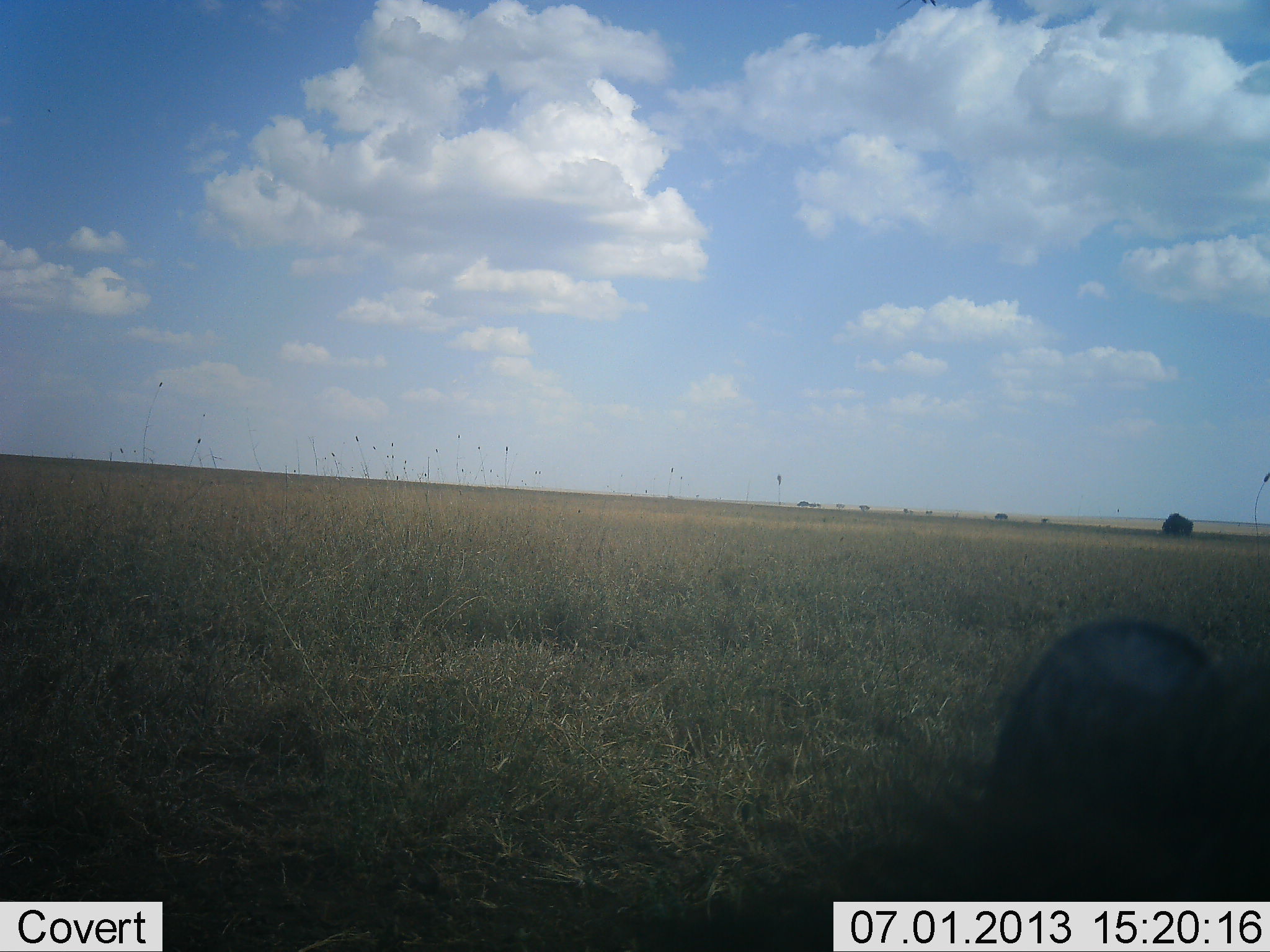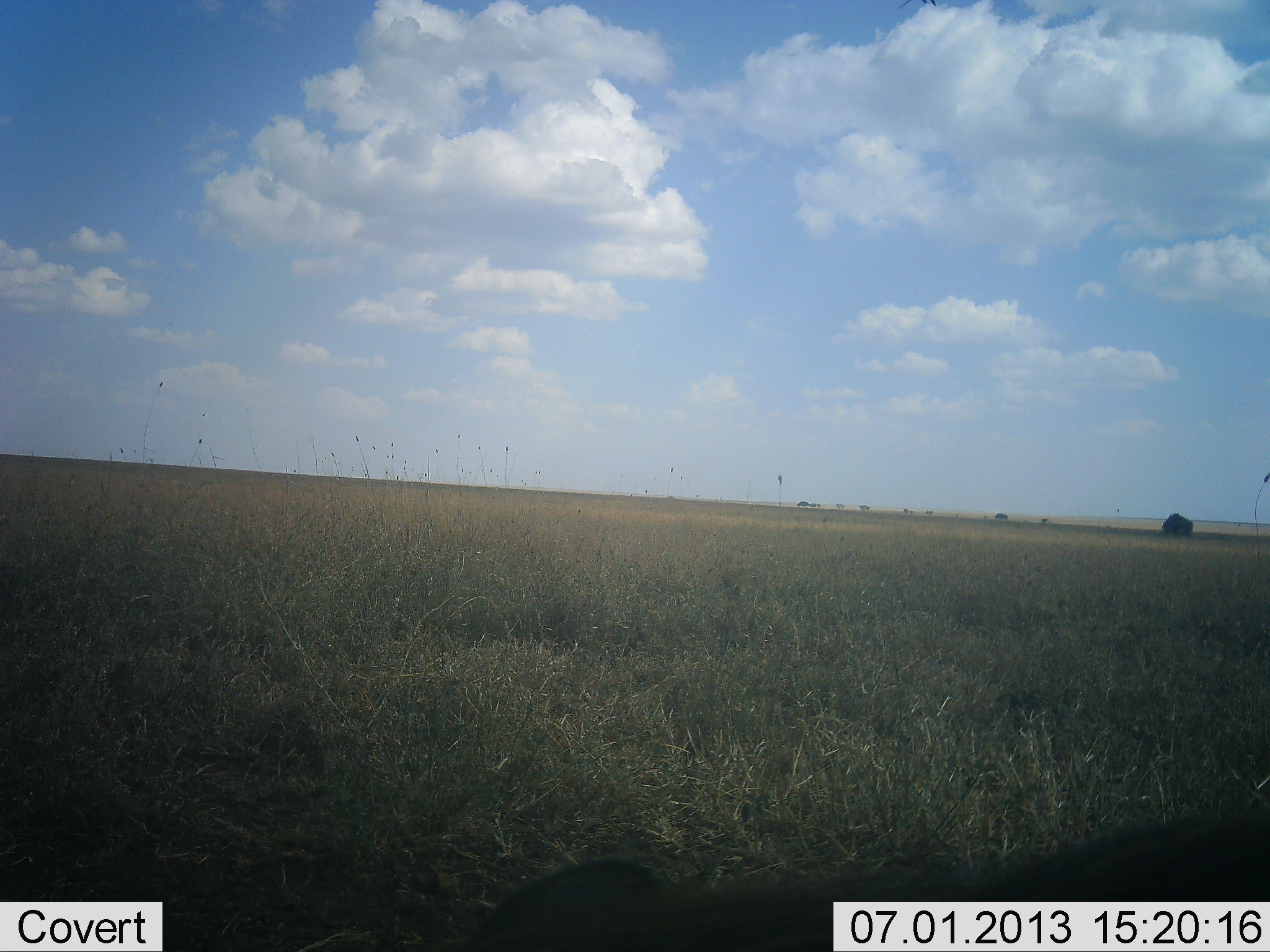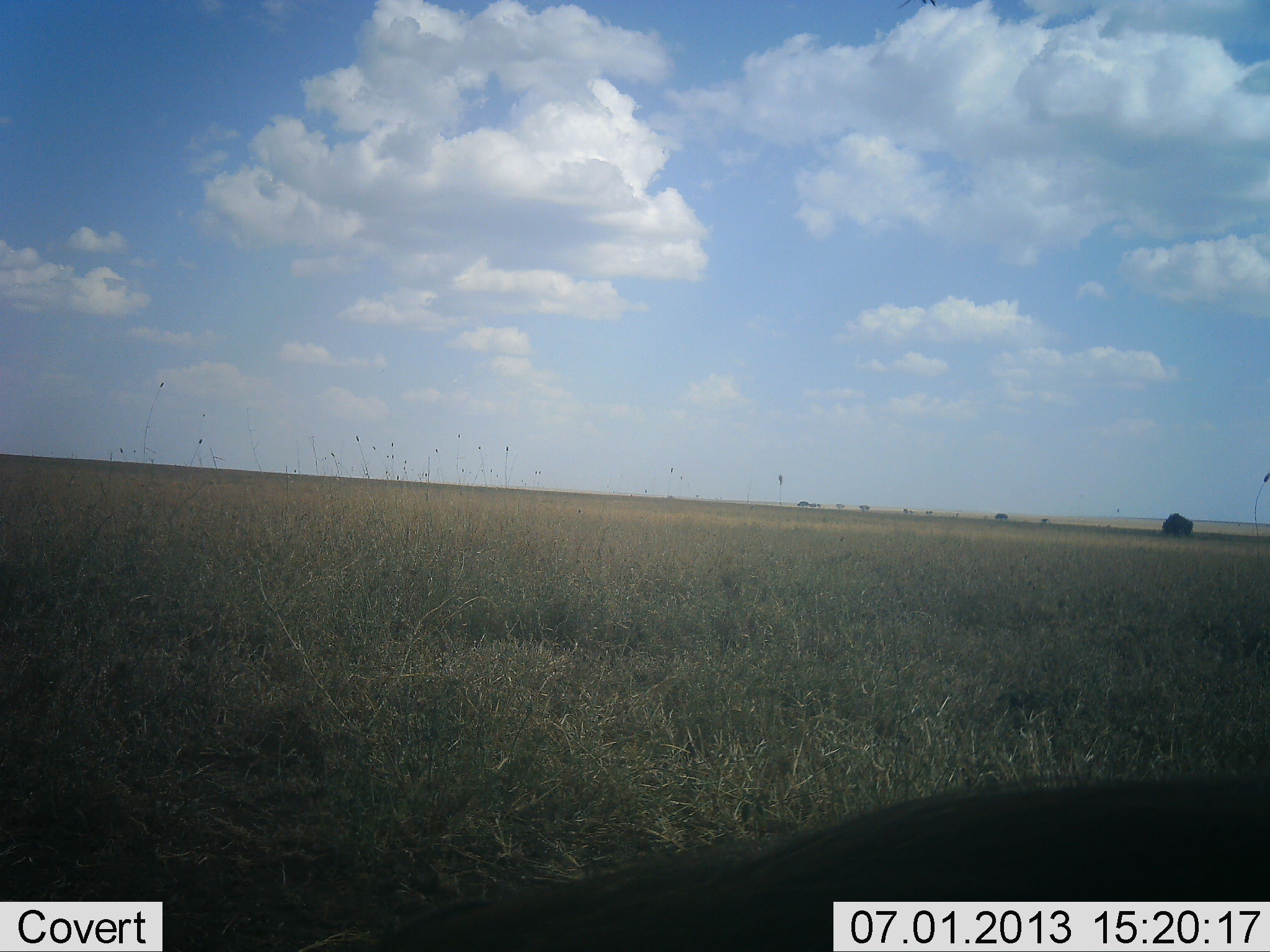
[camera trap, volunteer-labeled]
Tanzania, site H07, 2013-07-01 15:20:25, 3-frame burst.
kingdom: Animalia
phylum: Chordata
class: Mammalia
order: Artiodactyla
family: Suidae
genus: Phacochoerus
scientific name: Phacochoerus africanus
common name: warthog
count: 1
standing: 38%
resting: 0%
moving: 50%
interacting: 0%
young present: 0%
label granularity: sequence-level